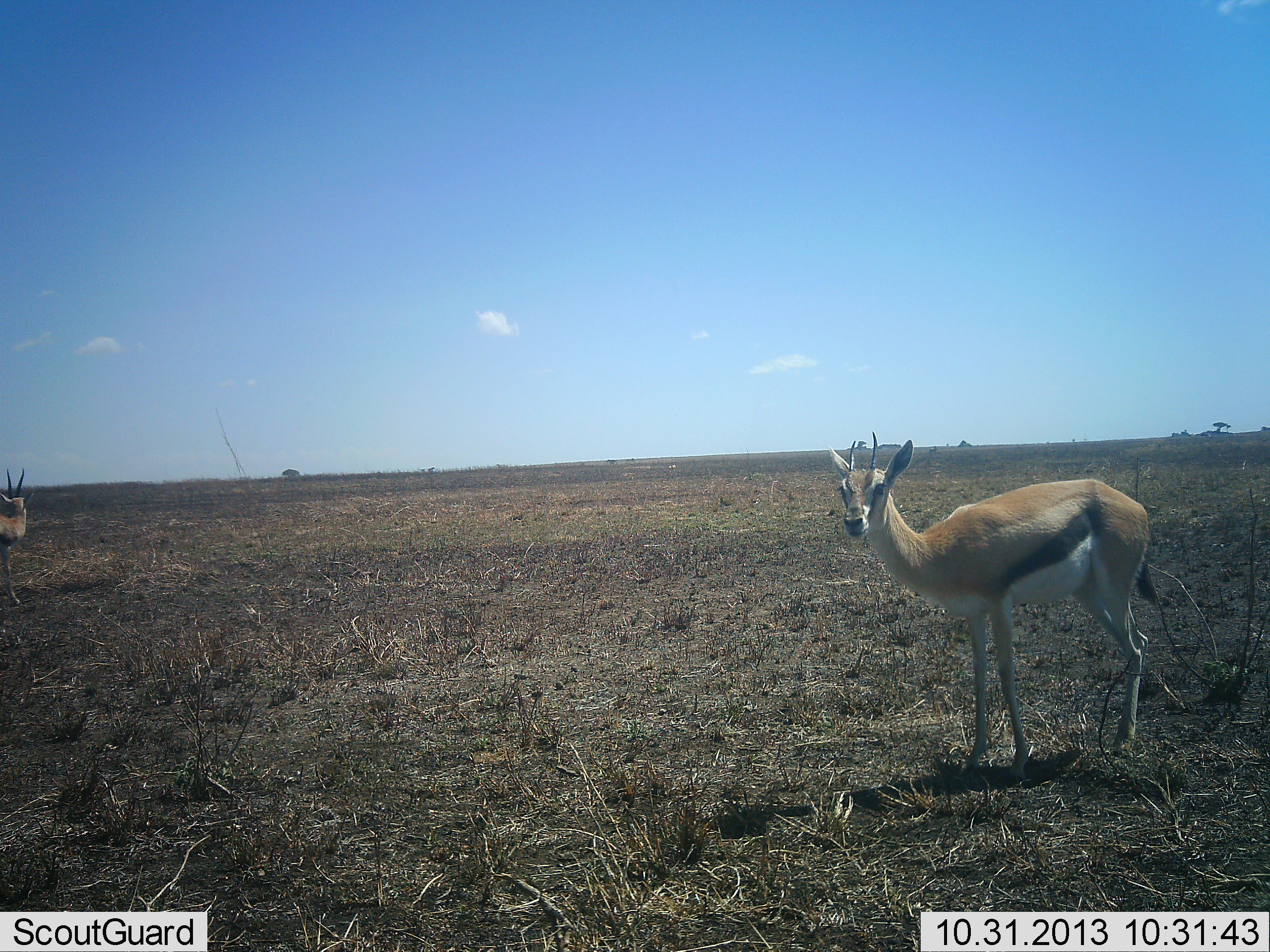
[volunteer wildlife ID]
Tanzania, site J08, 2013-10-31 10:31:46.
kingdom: Animalia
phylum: Chordata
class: Mammalia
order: Artiodactyla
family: Bovidae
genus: Eudorcas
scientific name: Eudorcas thomsonii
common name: thomson's gazelle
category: gazellethomsons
Gazellethomsons (thomson's gazelle) (Eudorcas thomsonii), count 2. Behavior (volunteer vote fractions): standing 100%, resting 0%, moving 3%, interacting 0%. Young present (vote fraction): 0%. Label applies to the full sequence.